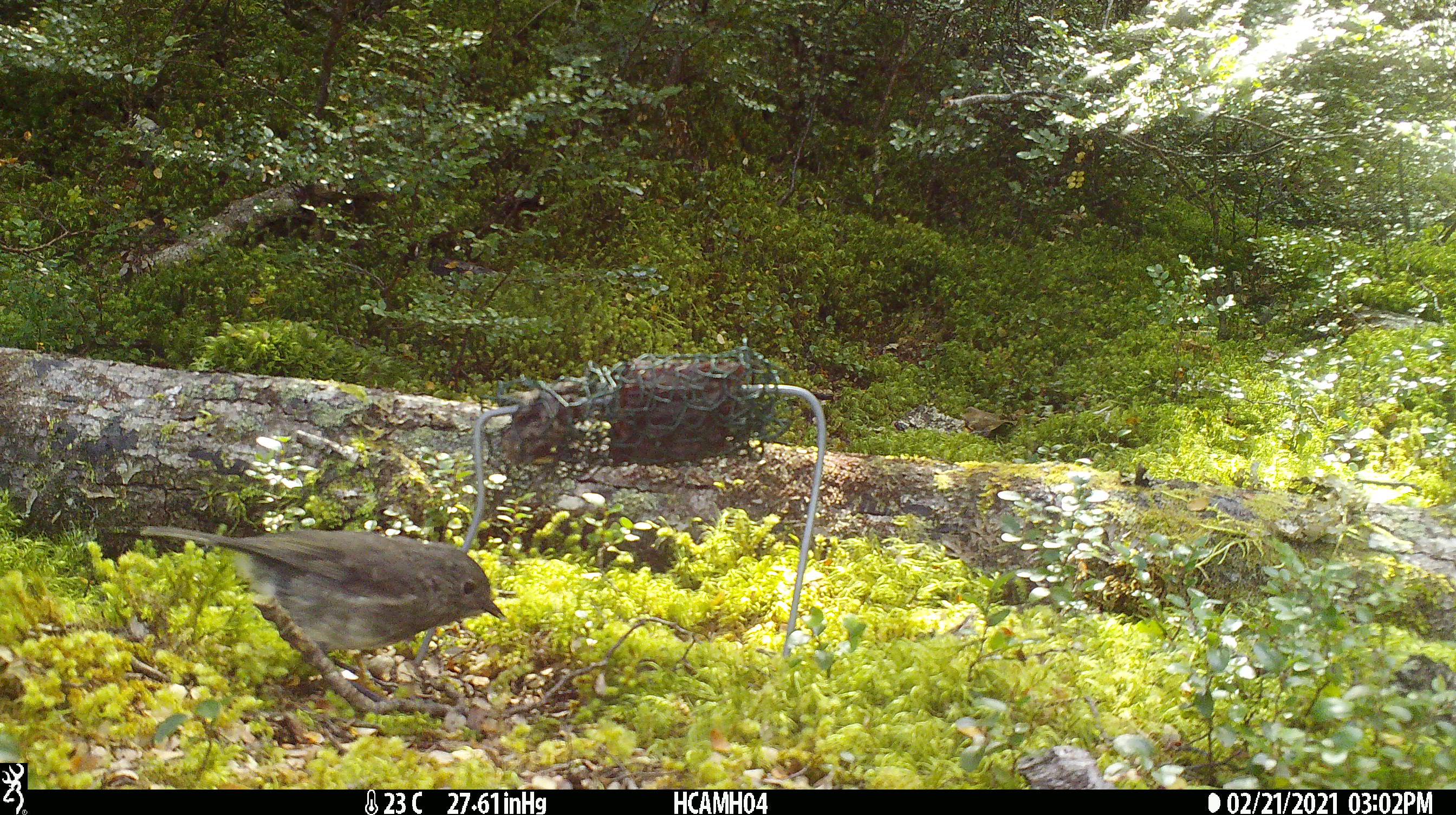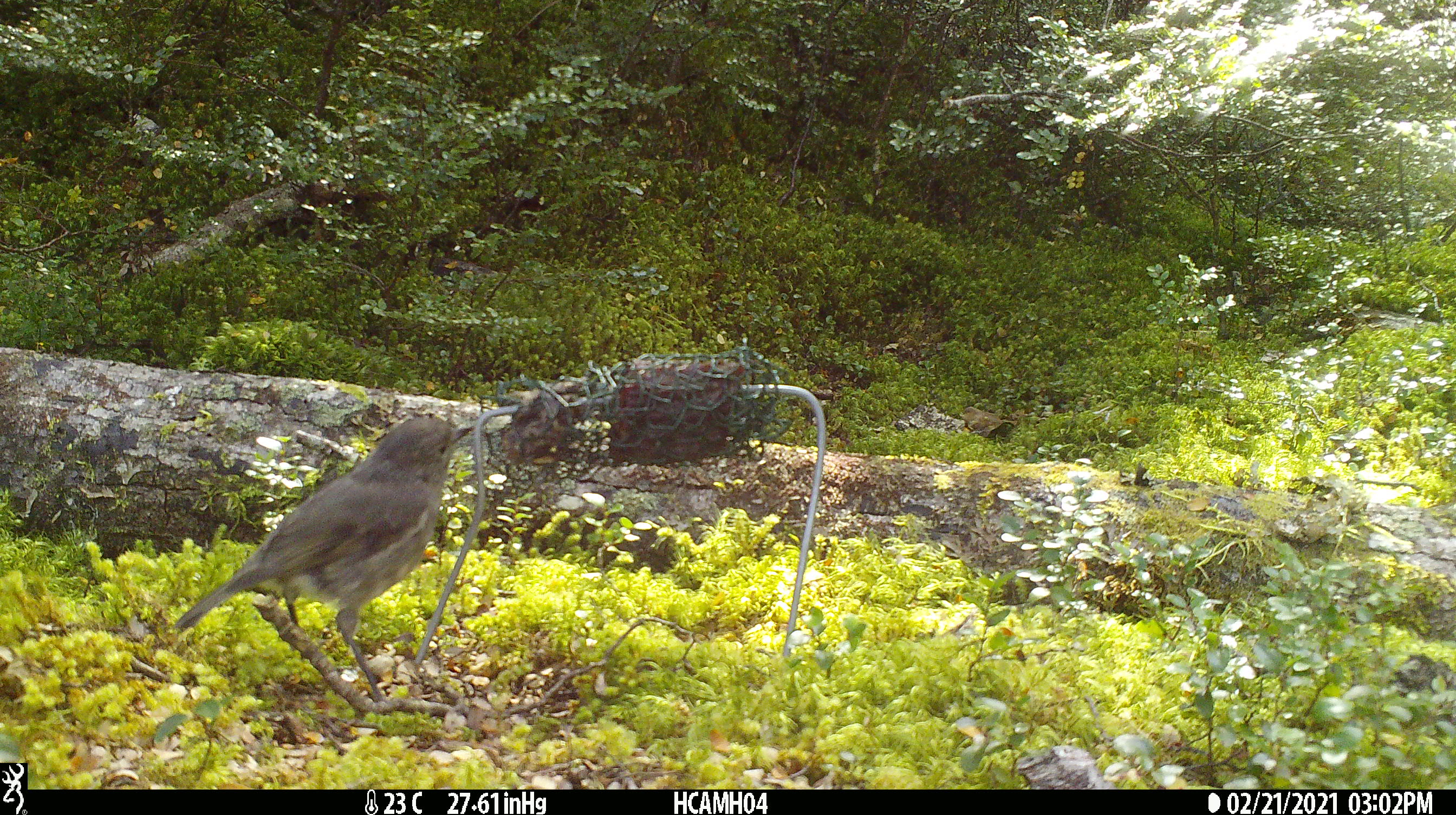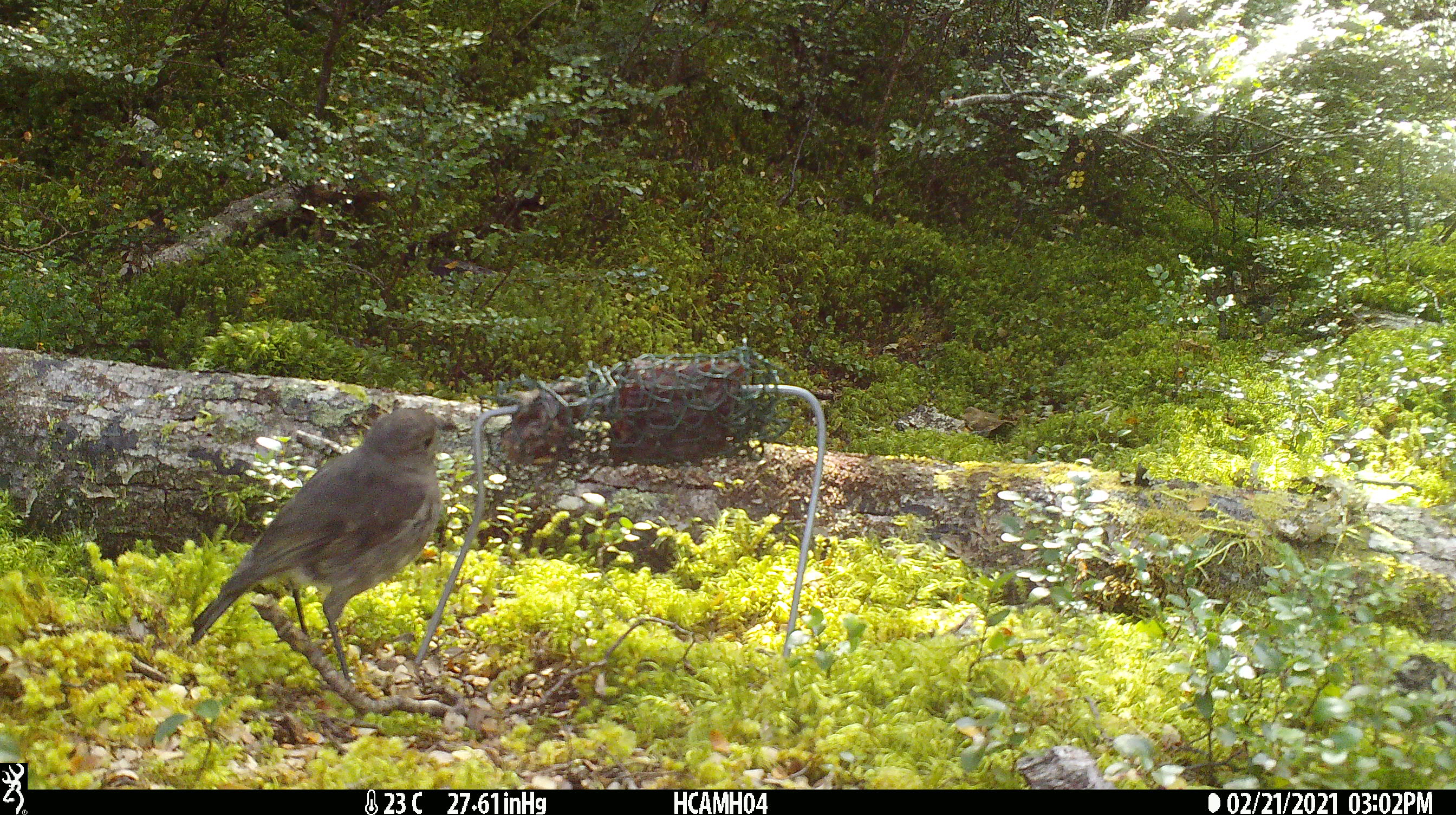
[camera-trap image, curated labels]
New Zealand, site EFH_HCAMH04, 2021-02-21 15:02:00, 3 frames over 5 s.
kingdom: Animalia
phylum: Chordata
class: Aves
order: Passeriformes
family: Petroicidae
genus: Petroica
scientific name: Petroica australis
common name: new zealand robin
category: robin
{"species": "robin (new zealand robin) (Petroica australis)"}